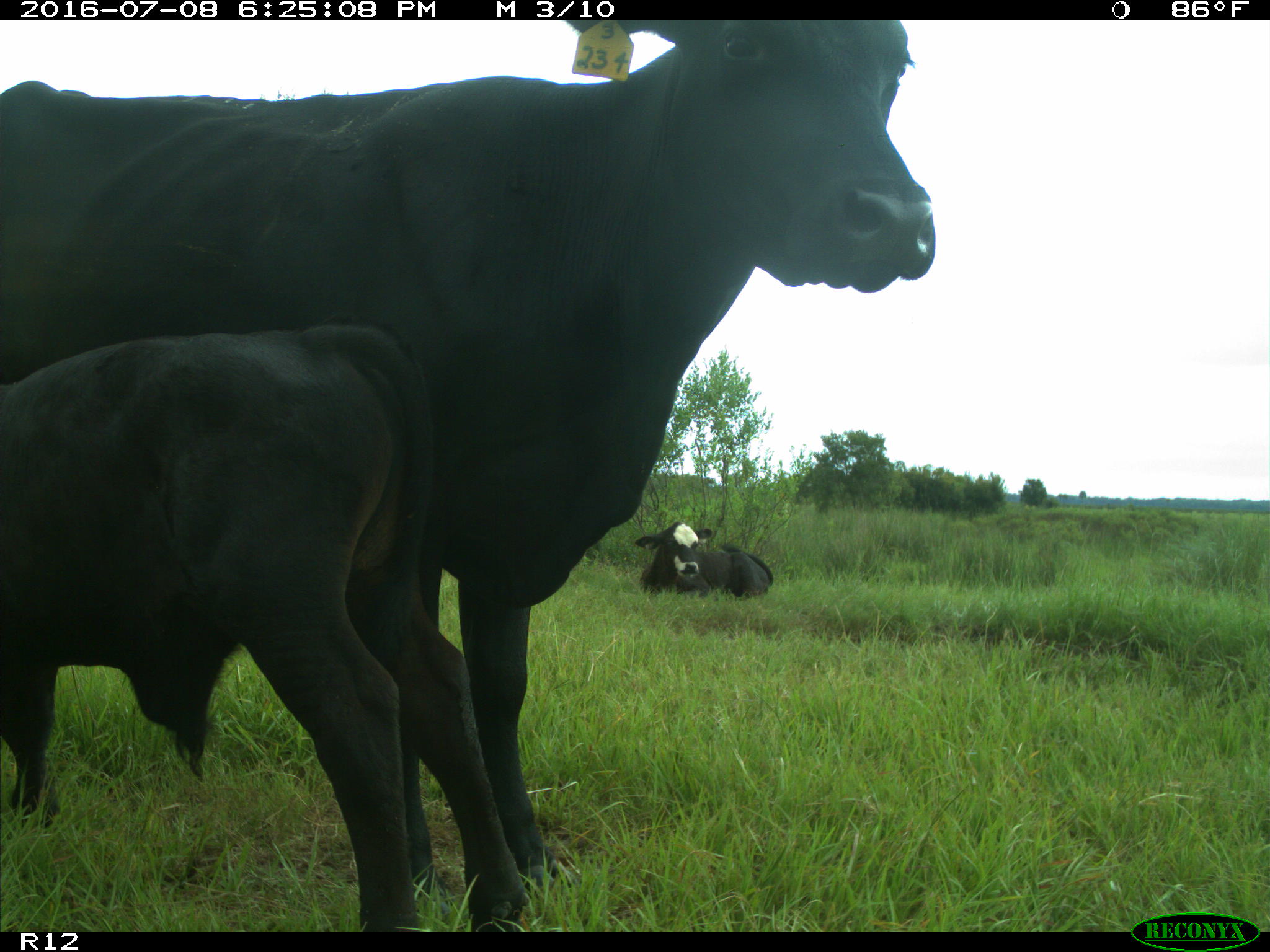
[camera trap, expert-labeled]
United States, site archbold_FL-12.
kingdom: Animalia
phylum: Chordata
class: Mammalia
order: Artiodactyla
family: Bovidae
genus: Bos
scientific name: Bos taurus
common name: domestic cow